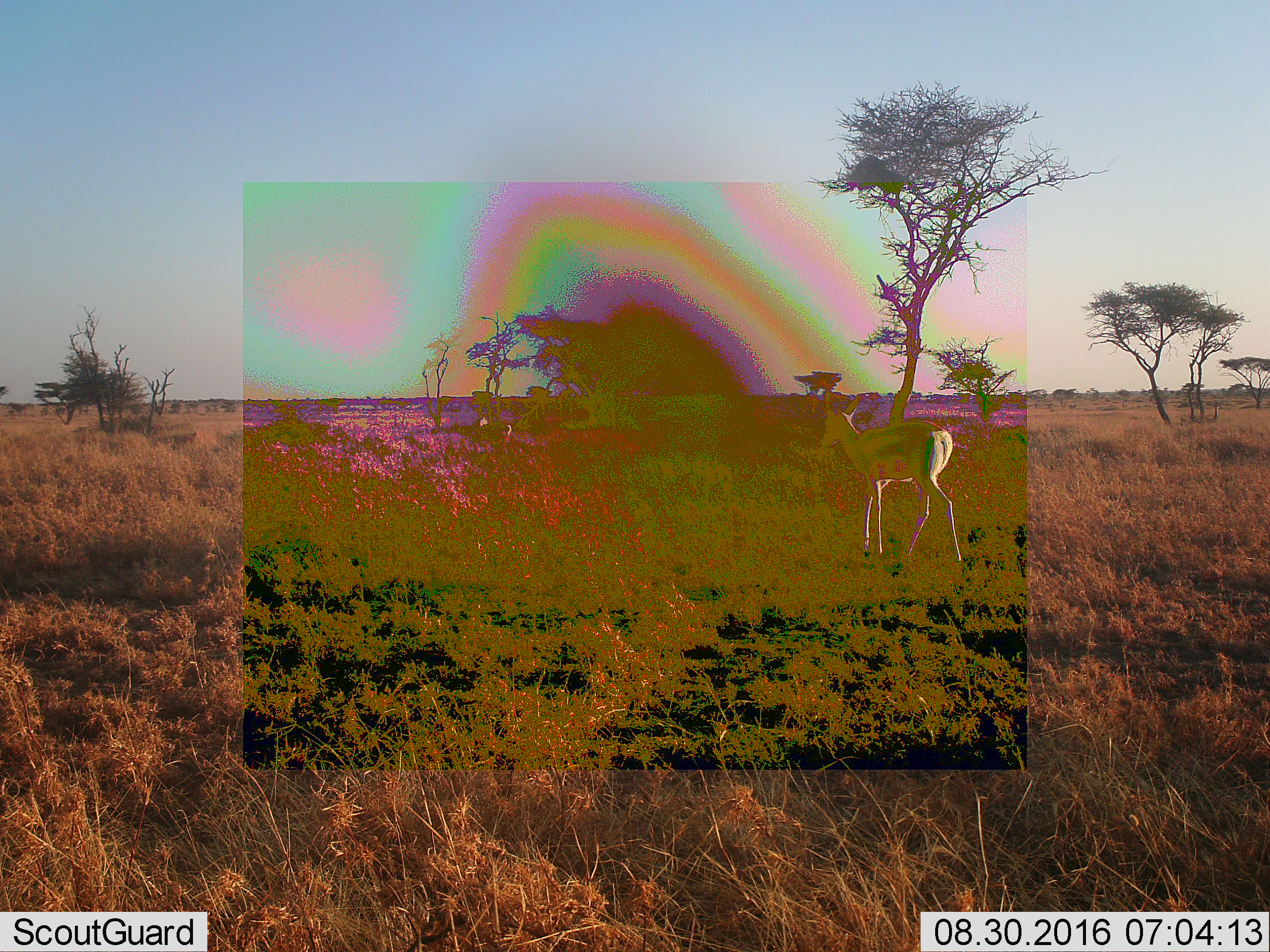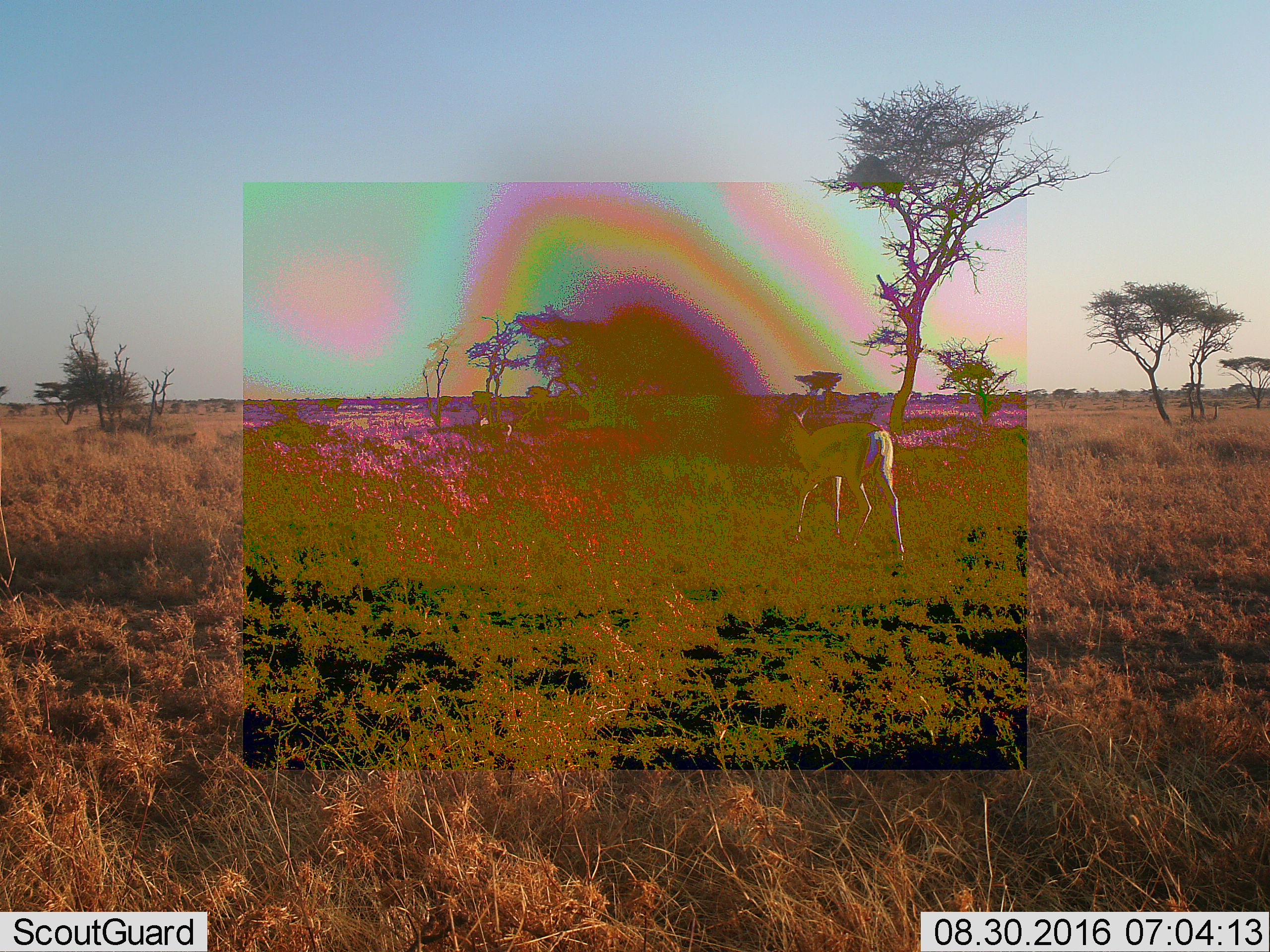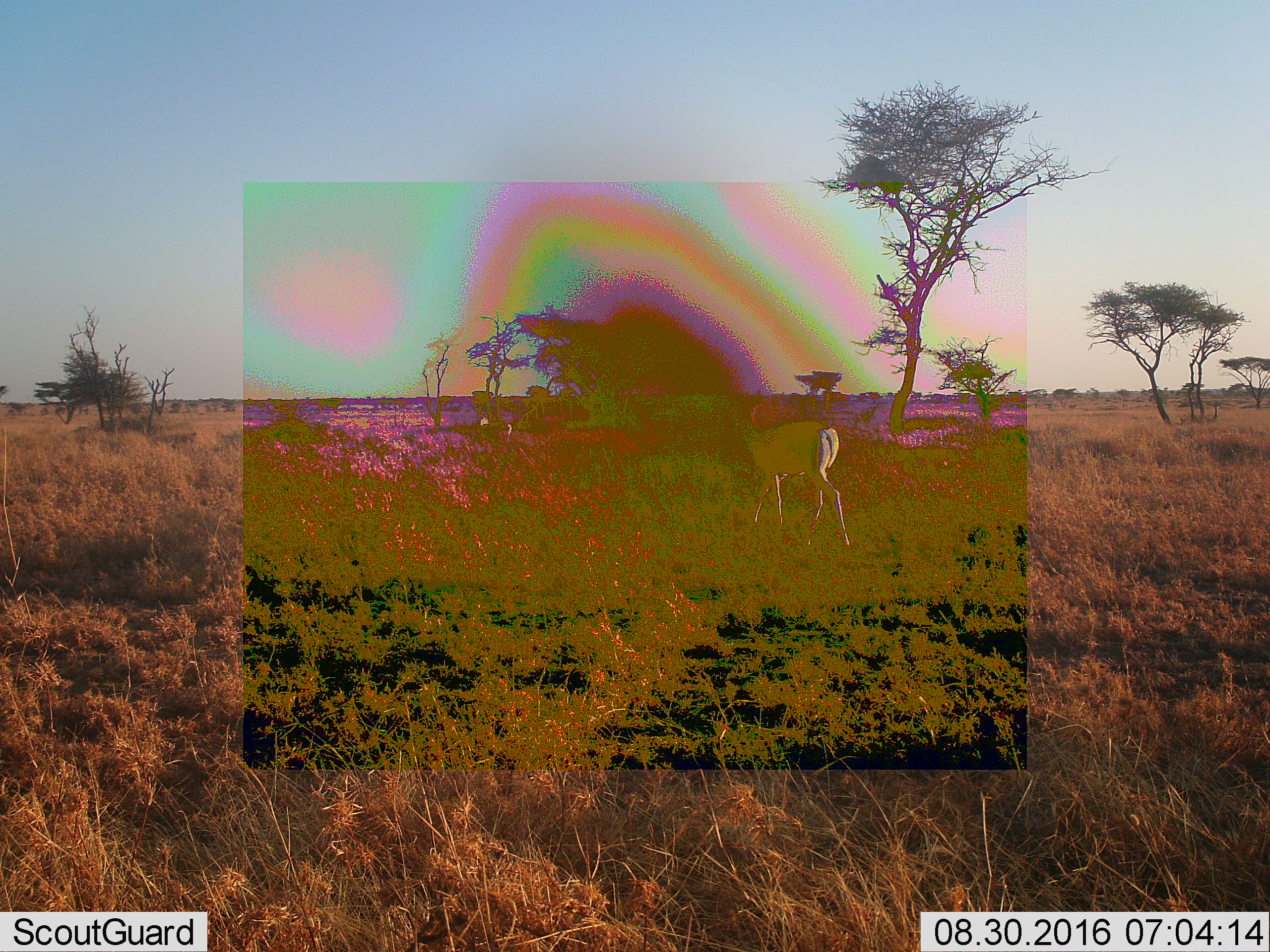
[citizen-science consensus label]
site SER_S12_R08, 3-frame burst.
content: unidentified animal